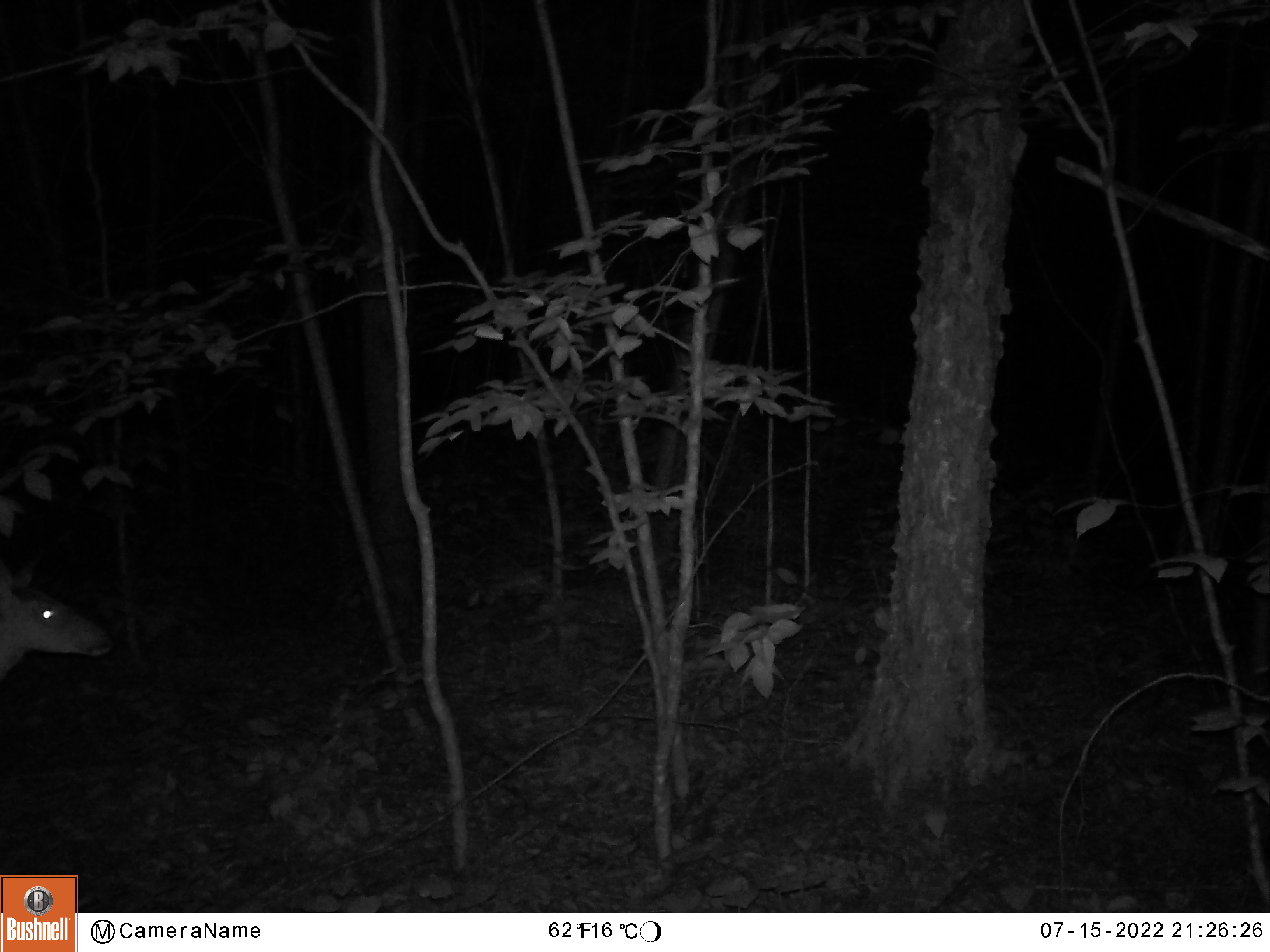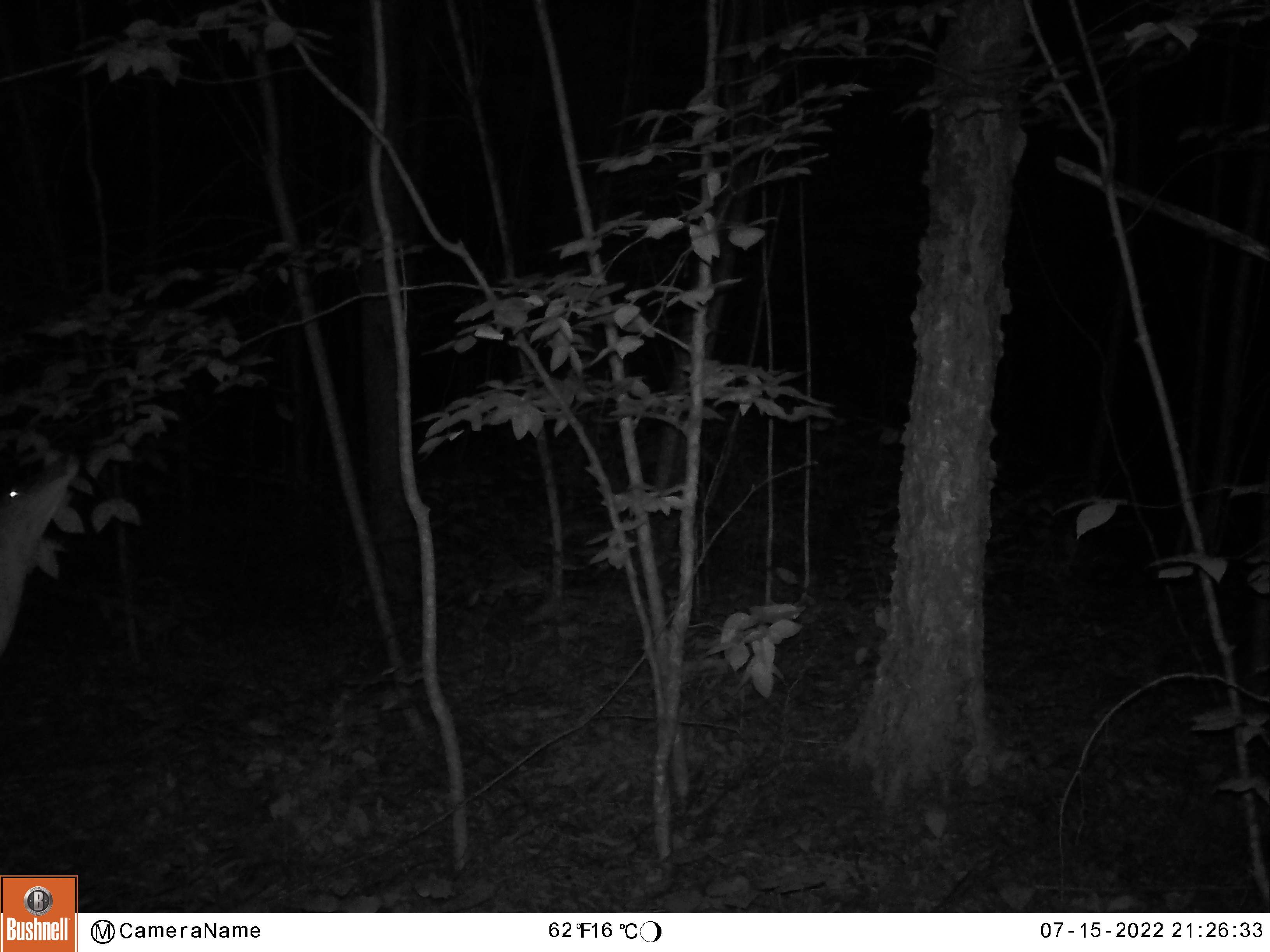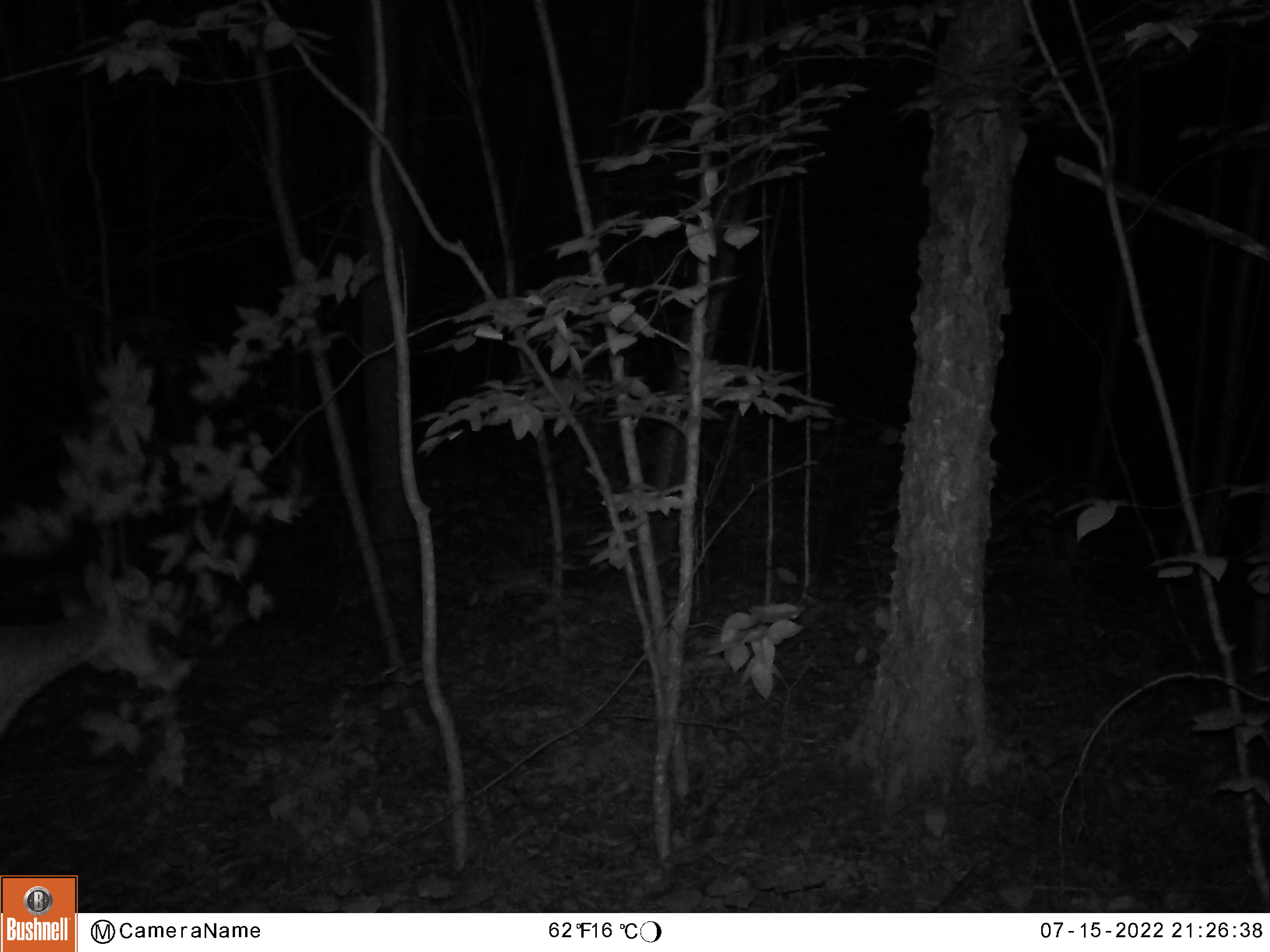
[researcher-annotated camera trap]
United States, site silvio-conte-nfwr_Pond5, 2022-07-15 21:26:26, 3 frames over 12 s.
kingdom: Animalia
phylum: Chordata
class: Mammalia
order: Artiodactyla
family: Cervidae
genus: Odocoileus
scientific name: Odocoileus virginianus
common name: white-tailed deer